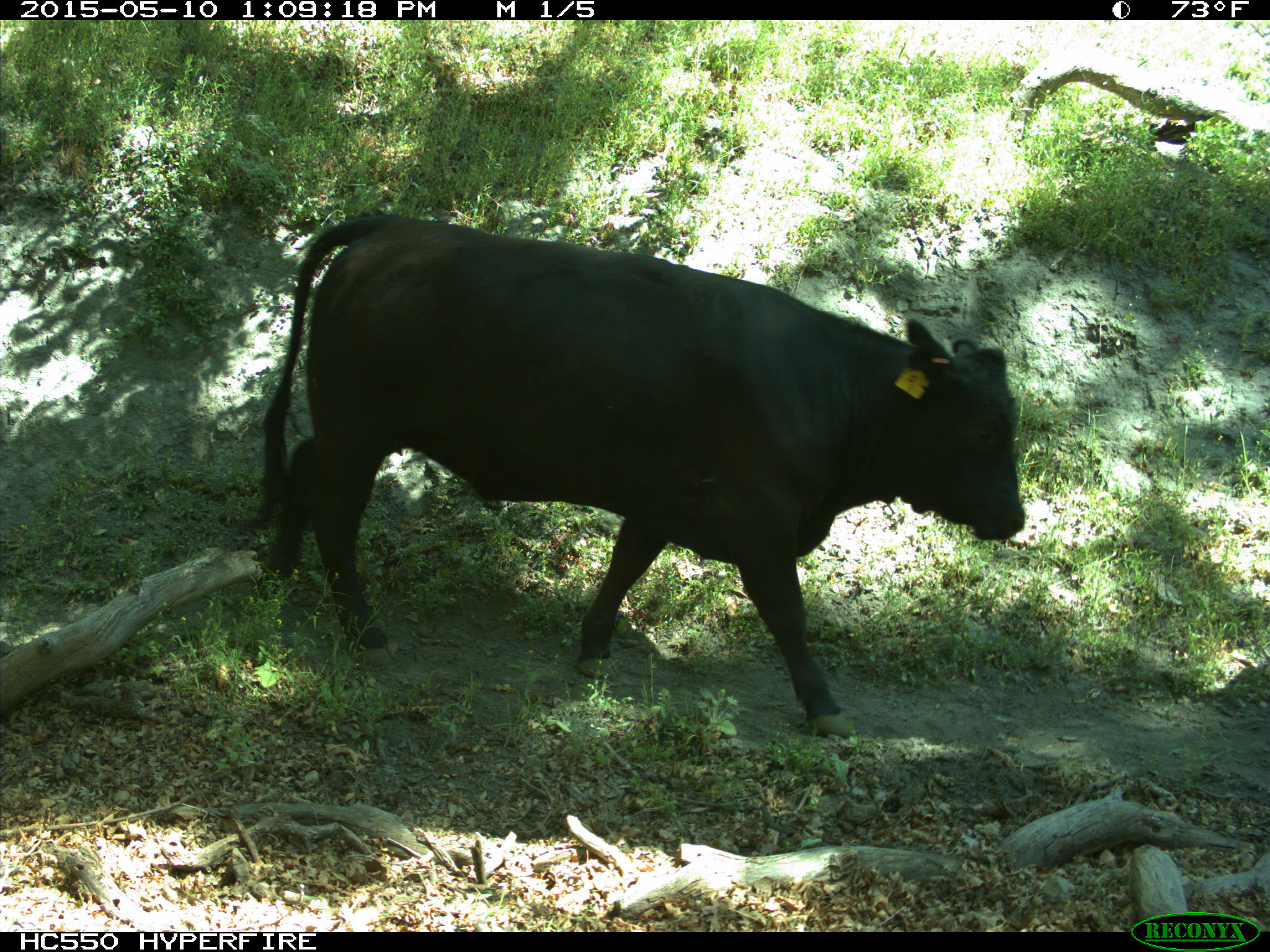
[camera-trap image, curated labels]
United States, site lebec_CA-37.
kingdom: Animalia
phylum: Chordata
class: Mammalia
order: Artiodactyla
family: Bovidae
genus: Bos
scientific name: Bos taurus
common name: domestic cow